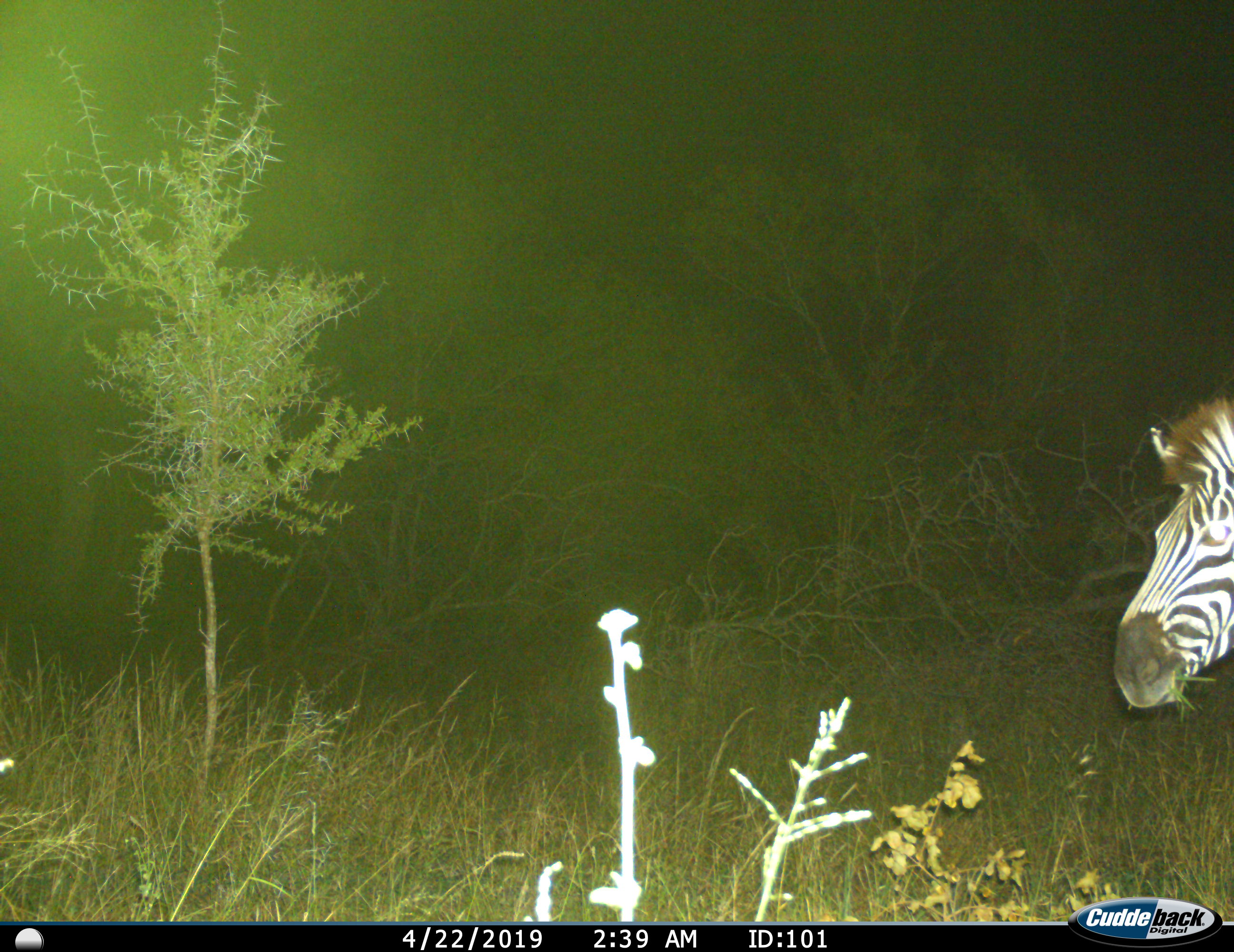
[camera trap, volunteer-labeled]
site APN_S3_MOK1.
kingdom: Animalia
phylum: Chordata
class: Mammalia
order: Perissodactyla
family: Equidae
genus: Equus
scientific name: Equus quagga burchellii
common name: burchell's zebra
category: zebraburchells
Zebraburchells (burchell's zebra) (Equus quagga burchellii), count 1. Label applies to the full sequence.